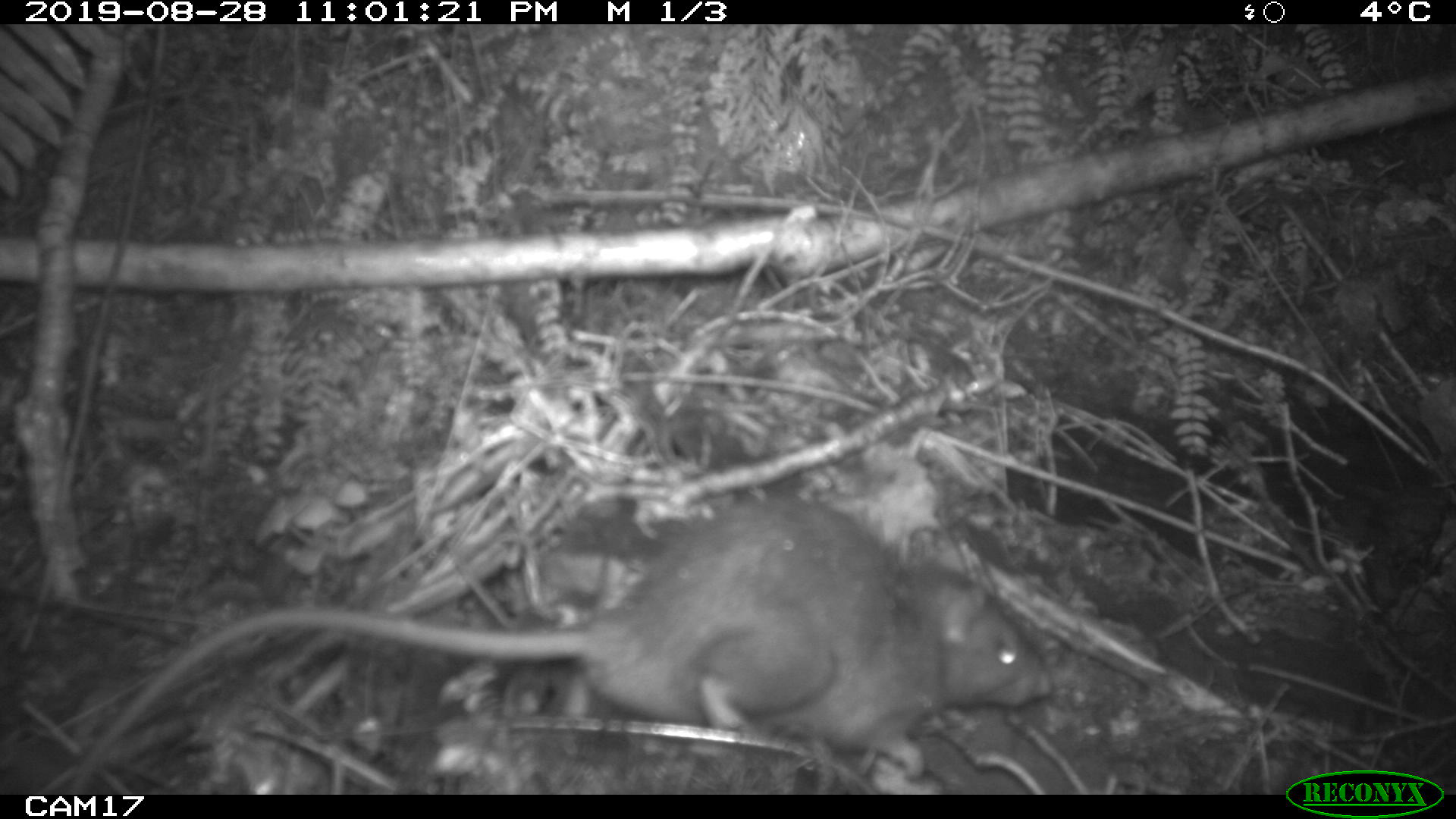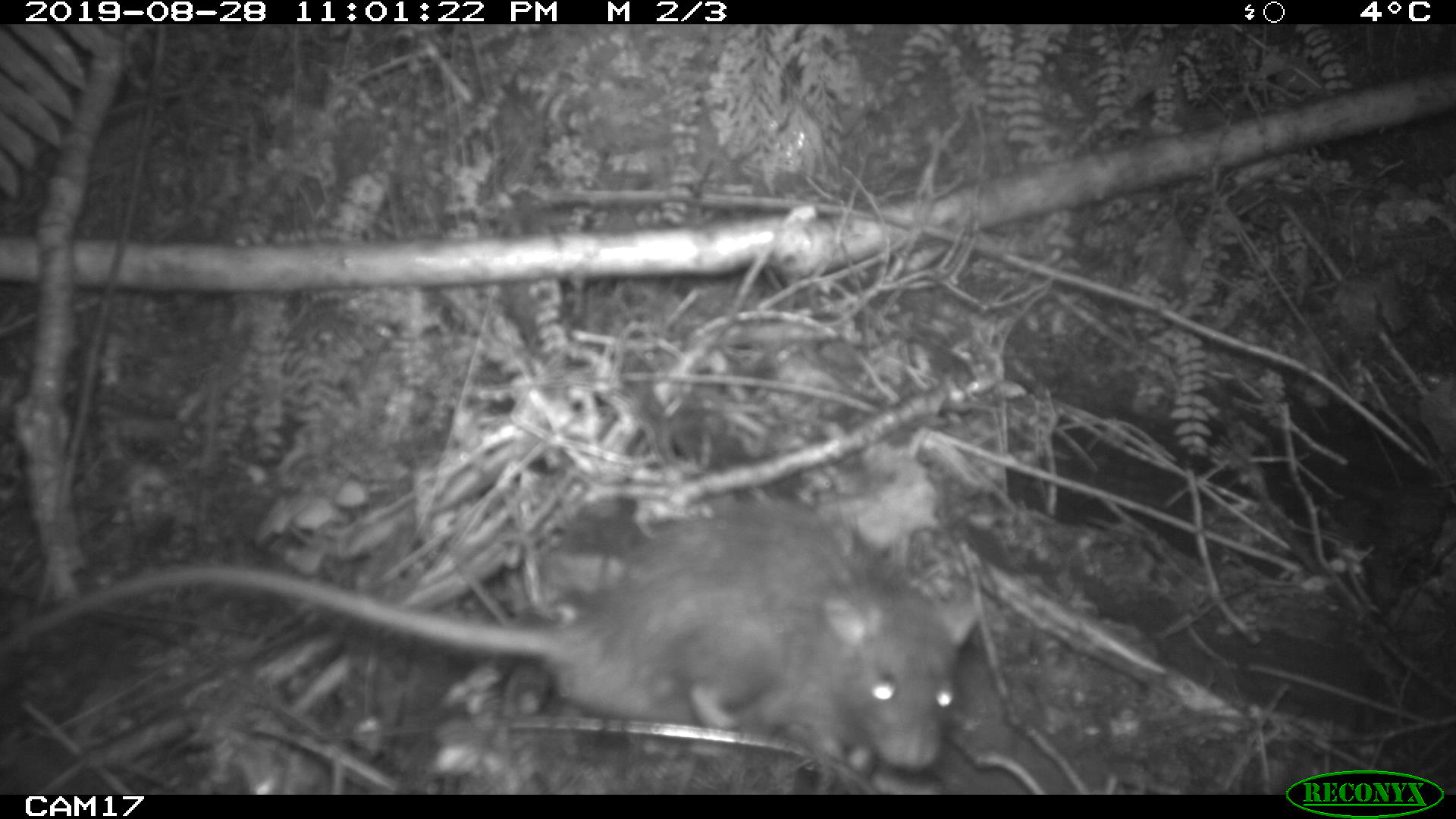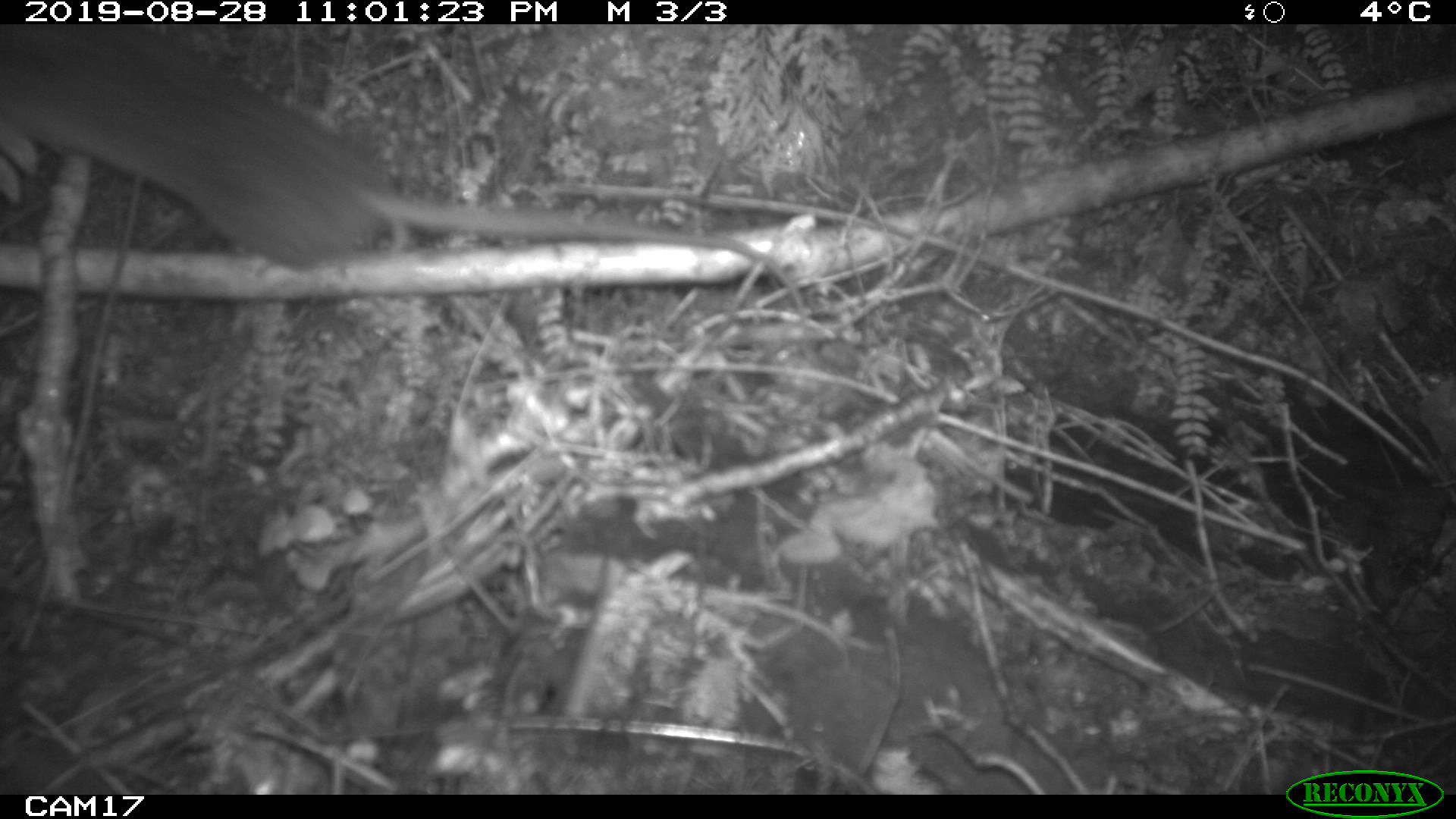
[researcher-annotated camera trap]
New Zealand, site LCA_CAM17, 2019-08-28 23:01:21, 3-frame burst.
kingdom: Animalia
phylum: Chordata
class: Mammalia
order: Rodentia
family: Muridae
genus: Rattus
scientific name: Rattus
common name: rat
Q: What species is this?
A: Rat (Rattus).